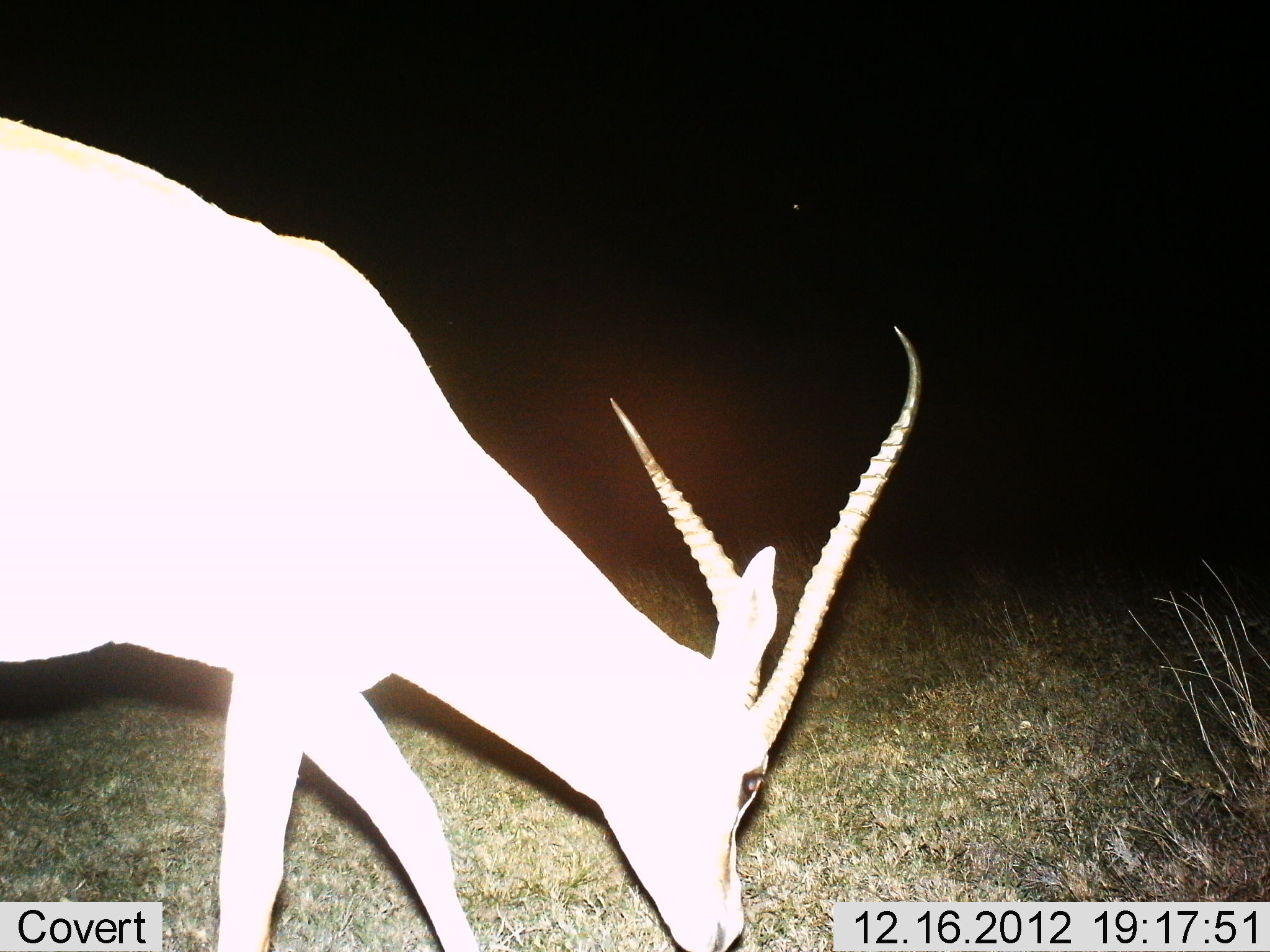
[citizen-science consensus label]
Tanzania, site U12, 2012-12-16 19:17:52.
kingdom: Animalia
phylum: Chordata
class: Mammalia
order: Artiodactyla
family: Bovidae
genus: Nanger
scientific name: Nanger granti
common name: grant's gazelle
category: gazellegrants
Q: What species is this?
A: Gazellegrants (grant's gazelle) (Nanger granti).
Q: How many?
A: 1.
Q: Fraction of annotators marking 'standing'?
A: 50%.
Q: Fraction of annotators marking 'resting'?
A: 0%.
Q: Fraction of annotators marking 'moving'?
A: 0%.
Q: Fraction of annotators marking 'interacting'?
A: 0%.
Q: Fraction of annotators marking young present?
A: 0%.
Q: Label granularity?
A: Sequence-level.